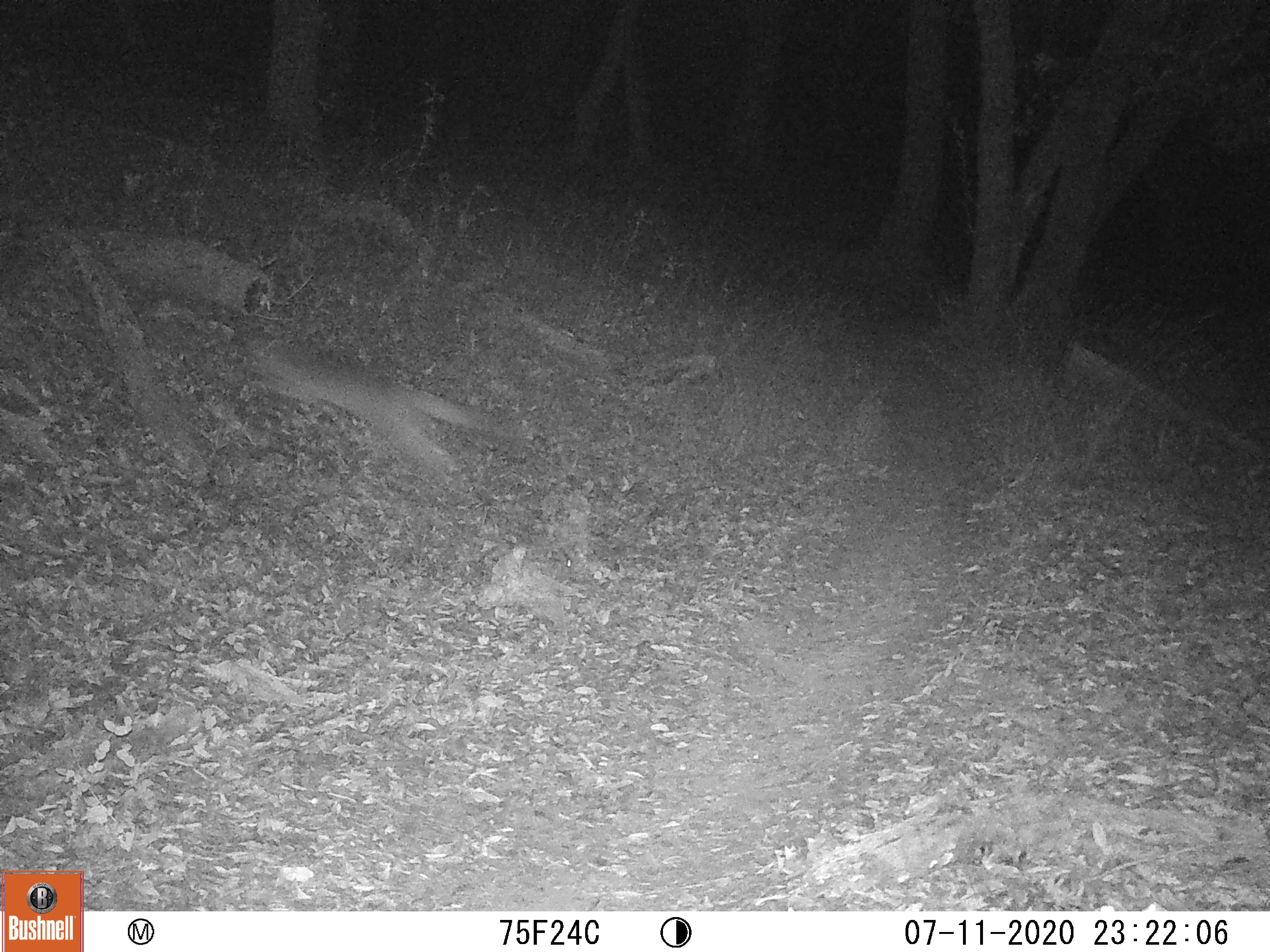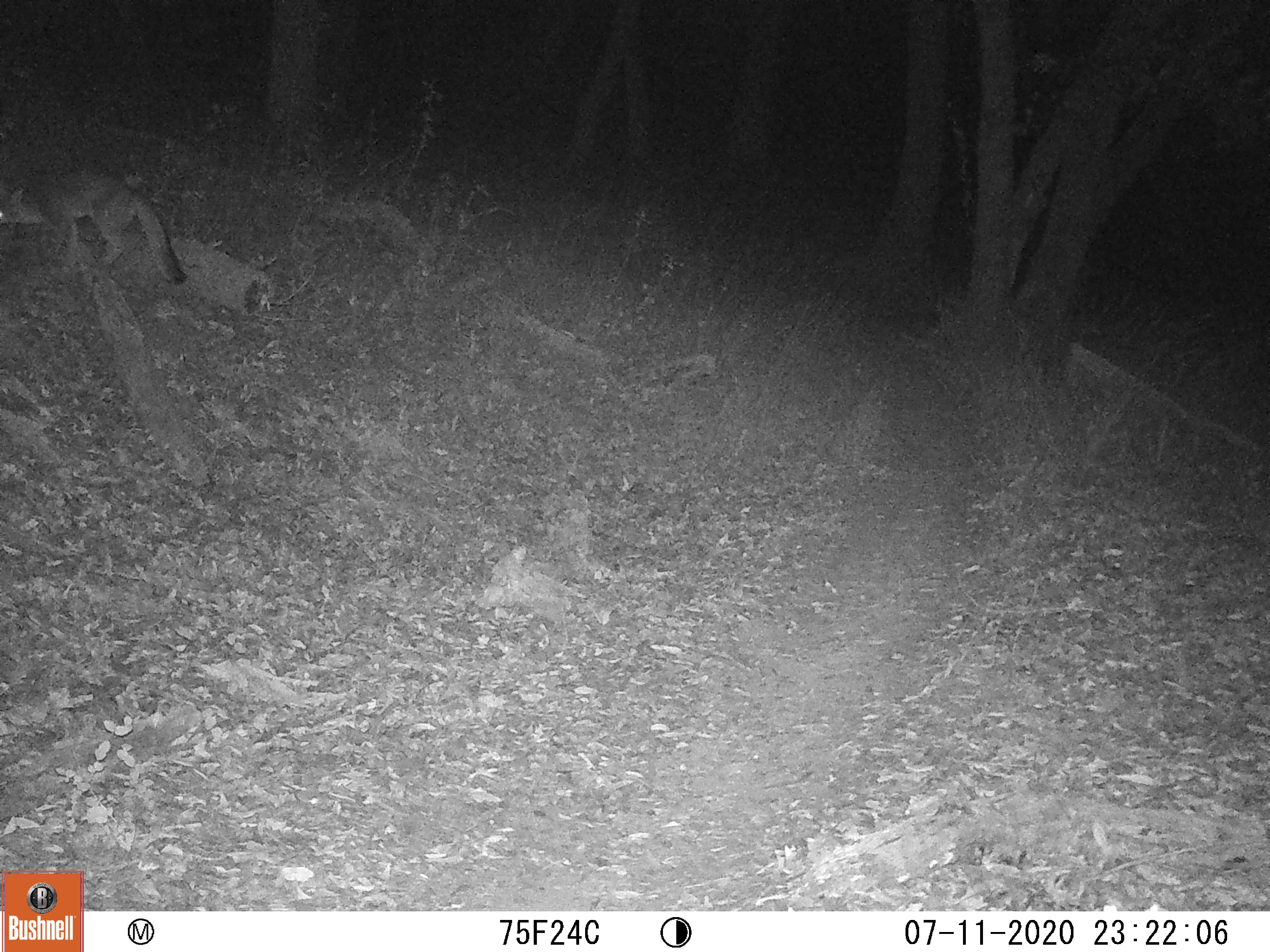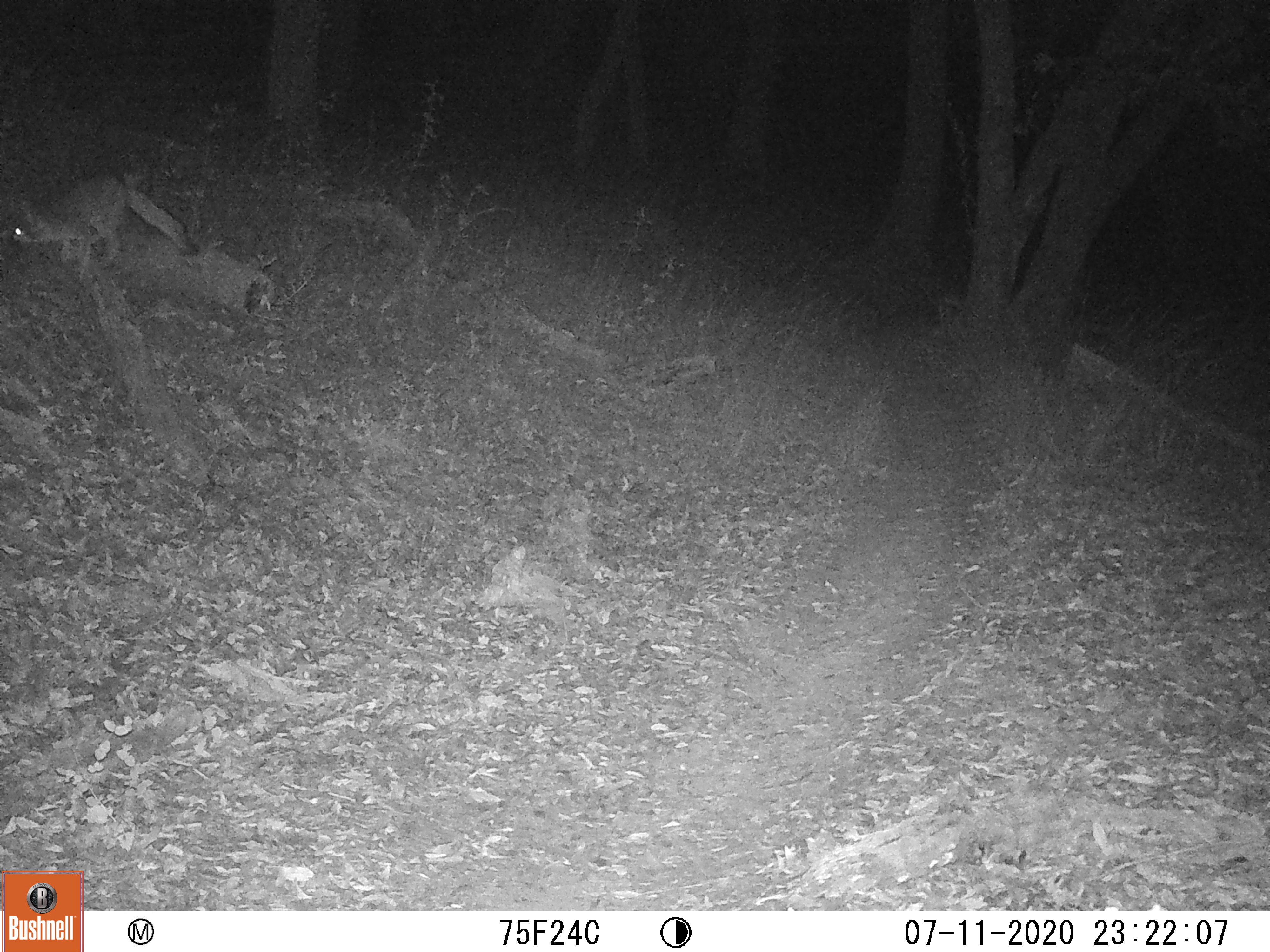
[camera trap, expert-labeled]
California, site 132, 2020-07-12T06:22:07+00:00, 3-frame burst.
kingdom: Animalia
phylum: Chordata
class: Mammalia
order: Carnivora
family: Canidae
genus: Urocyon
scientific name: Urocyon cinereoargenteus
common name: gray fox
Gray fox (Urocyon cinereoargenteus).